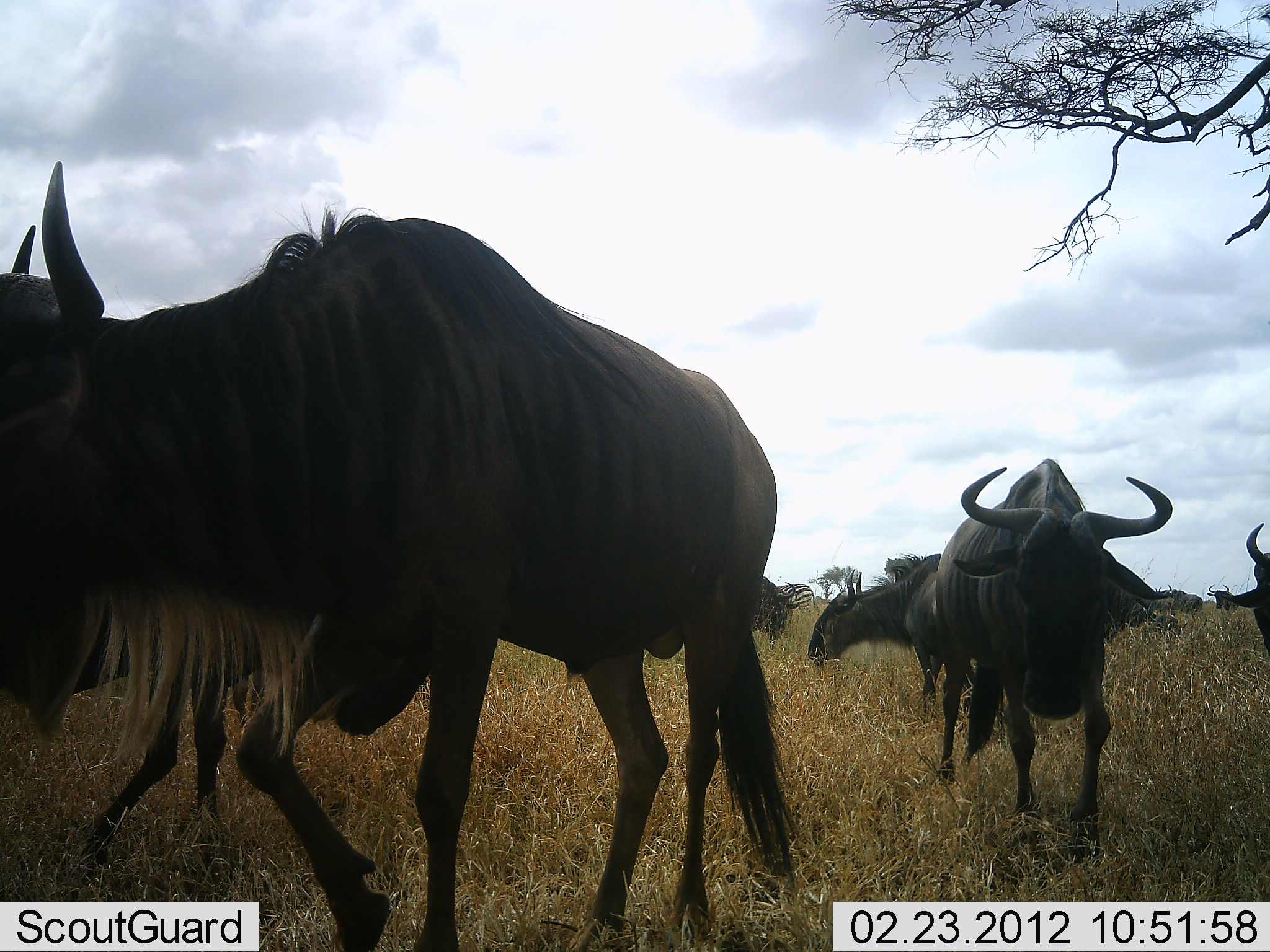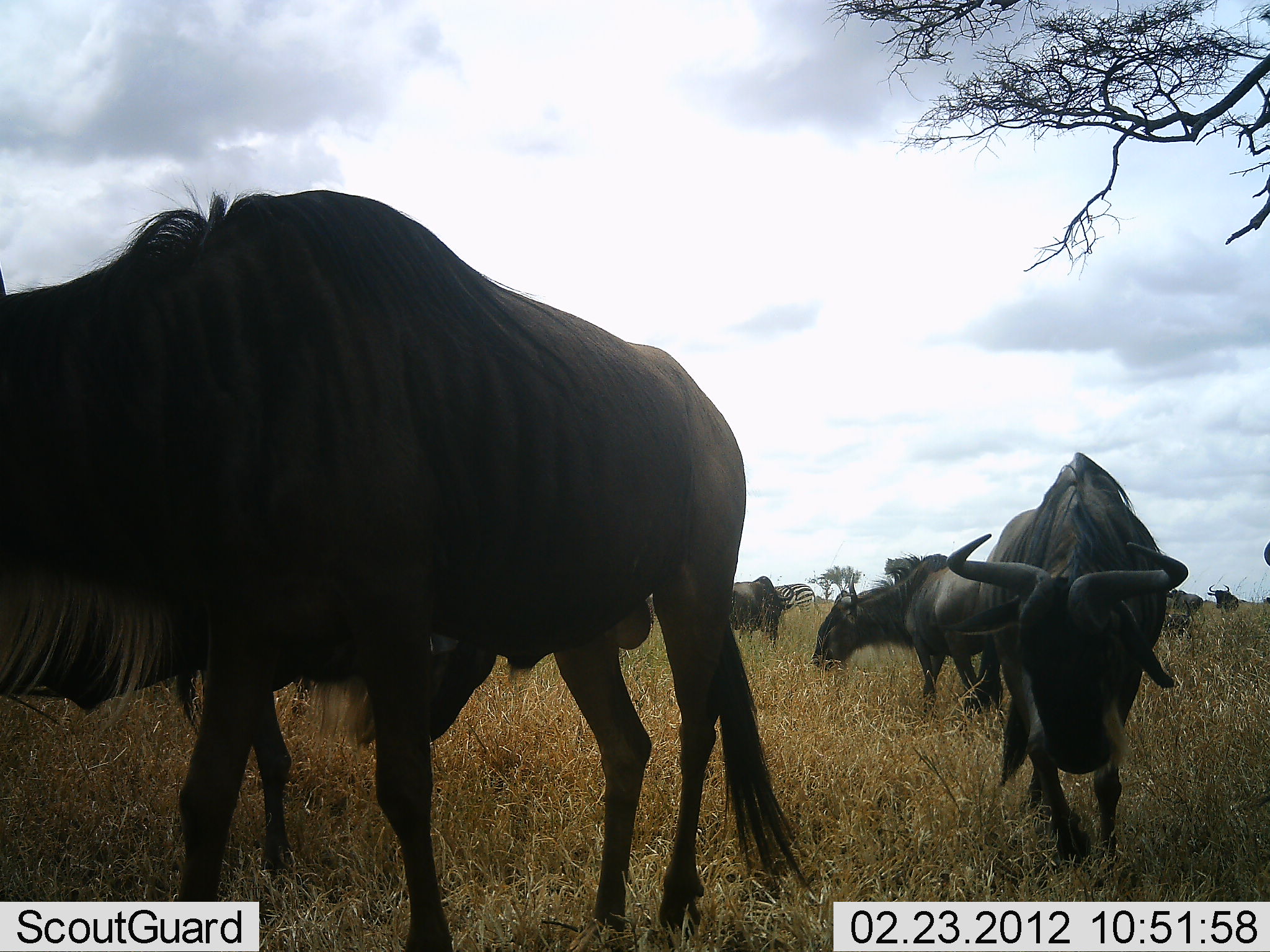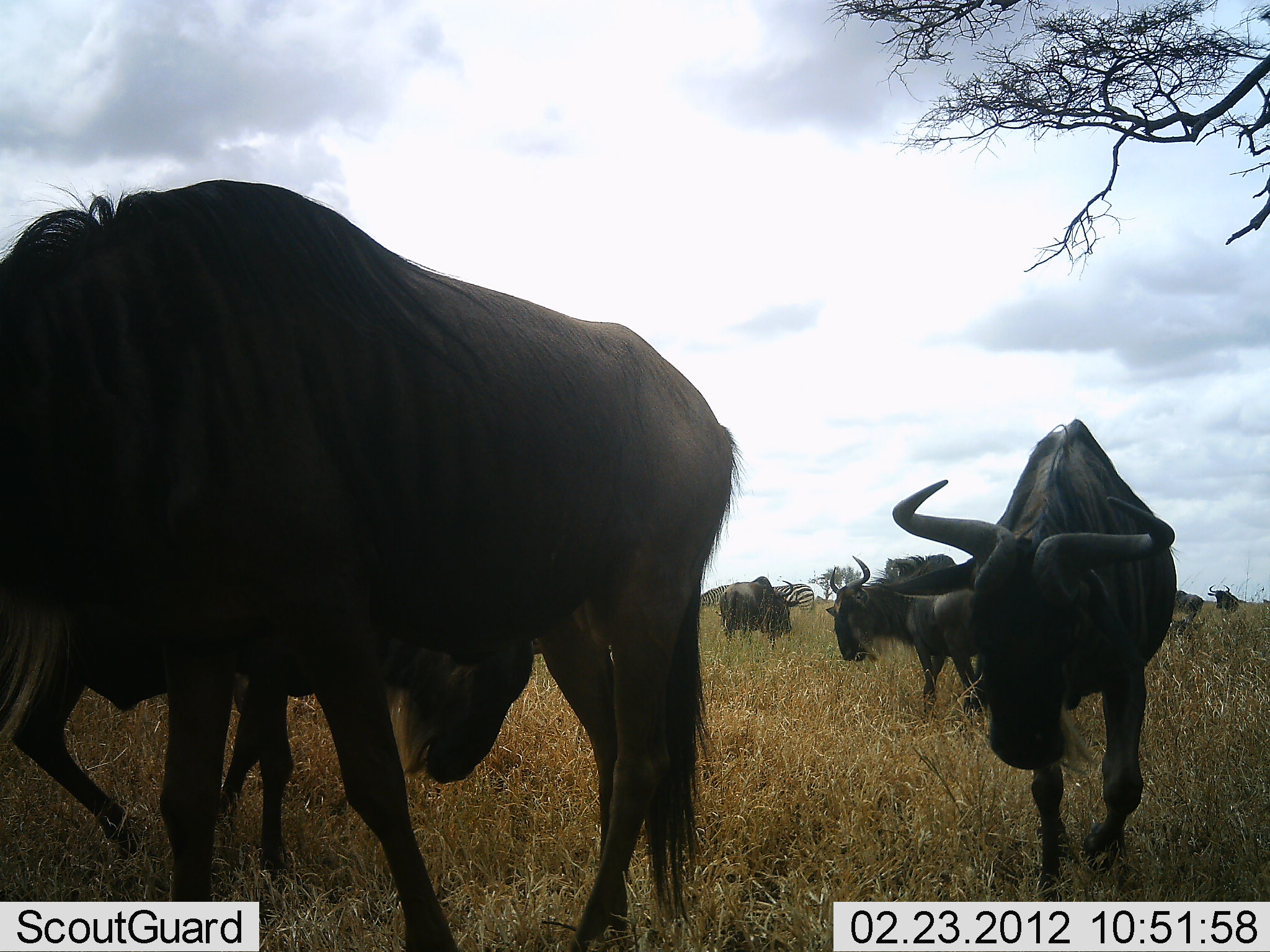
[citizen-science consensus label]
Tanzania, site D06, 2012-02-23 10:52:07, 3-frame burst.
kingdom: Animalia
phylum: Chordata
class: Mammalia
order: Artiodactyla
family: Bovidae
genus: Connochaetes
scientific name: Connochaetes taurinus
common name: blue wildebeest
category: wildebeest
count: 7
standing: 43%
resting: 0%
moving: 81%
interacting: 0%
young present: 5%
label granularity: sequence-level